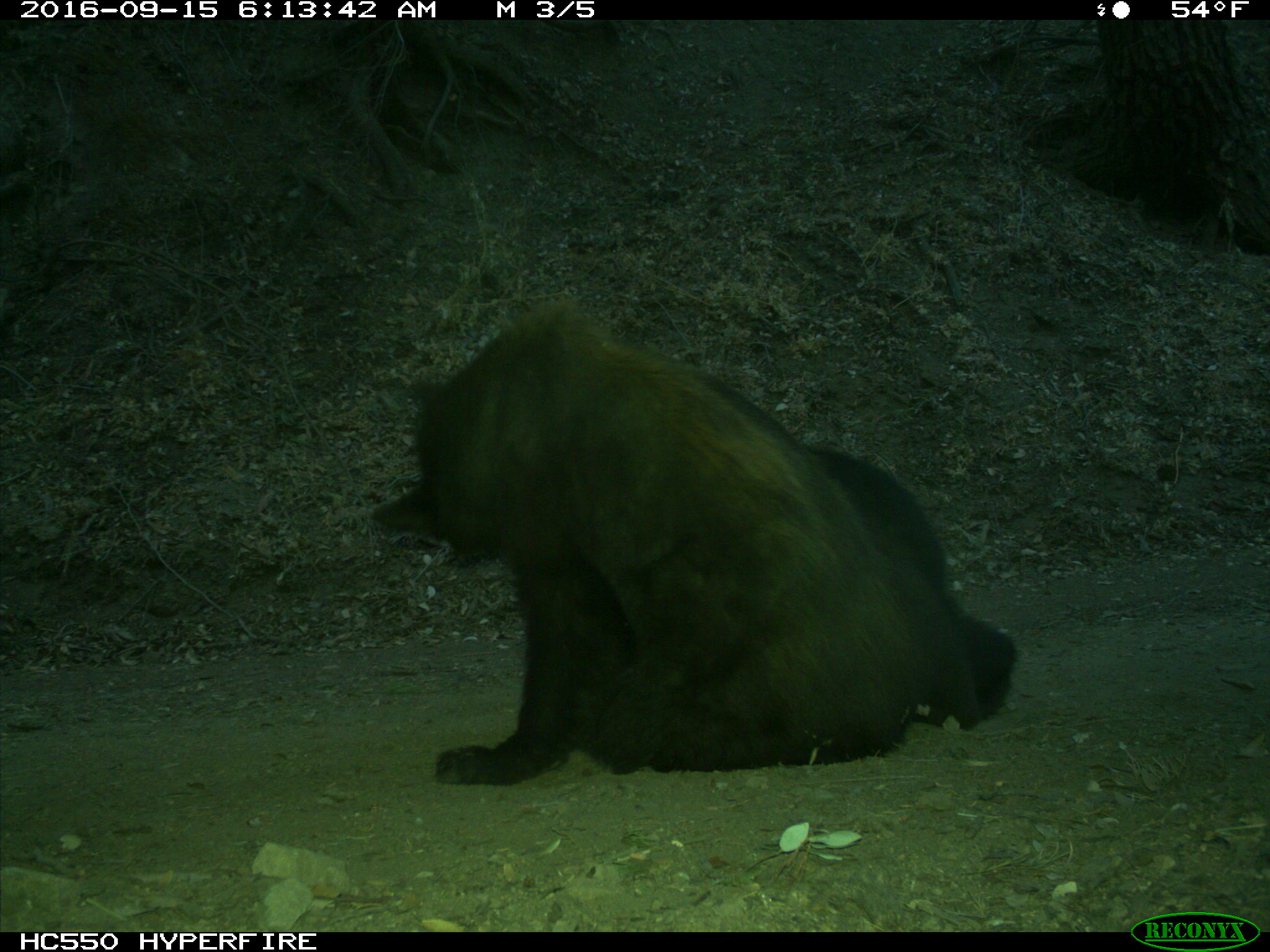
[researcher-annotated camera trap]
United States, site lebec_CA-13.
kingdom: Animalia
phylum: Chordata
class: Mammalia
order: Carnivora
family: Ursidae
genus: Ursus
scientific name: Ursus americanus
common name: american black bear